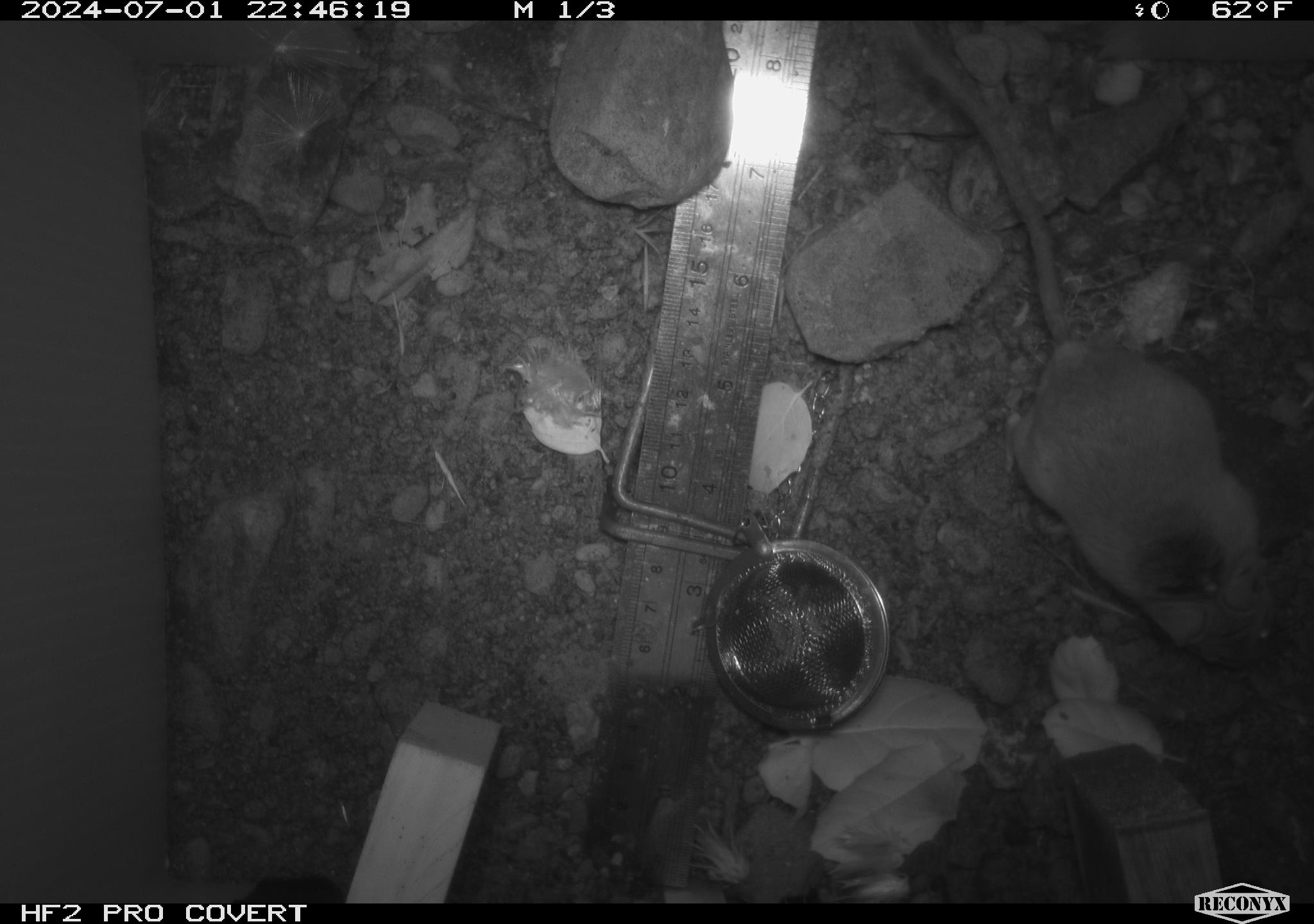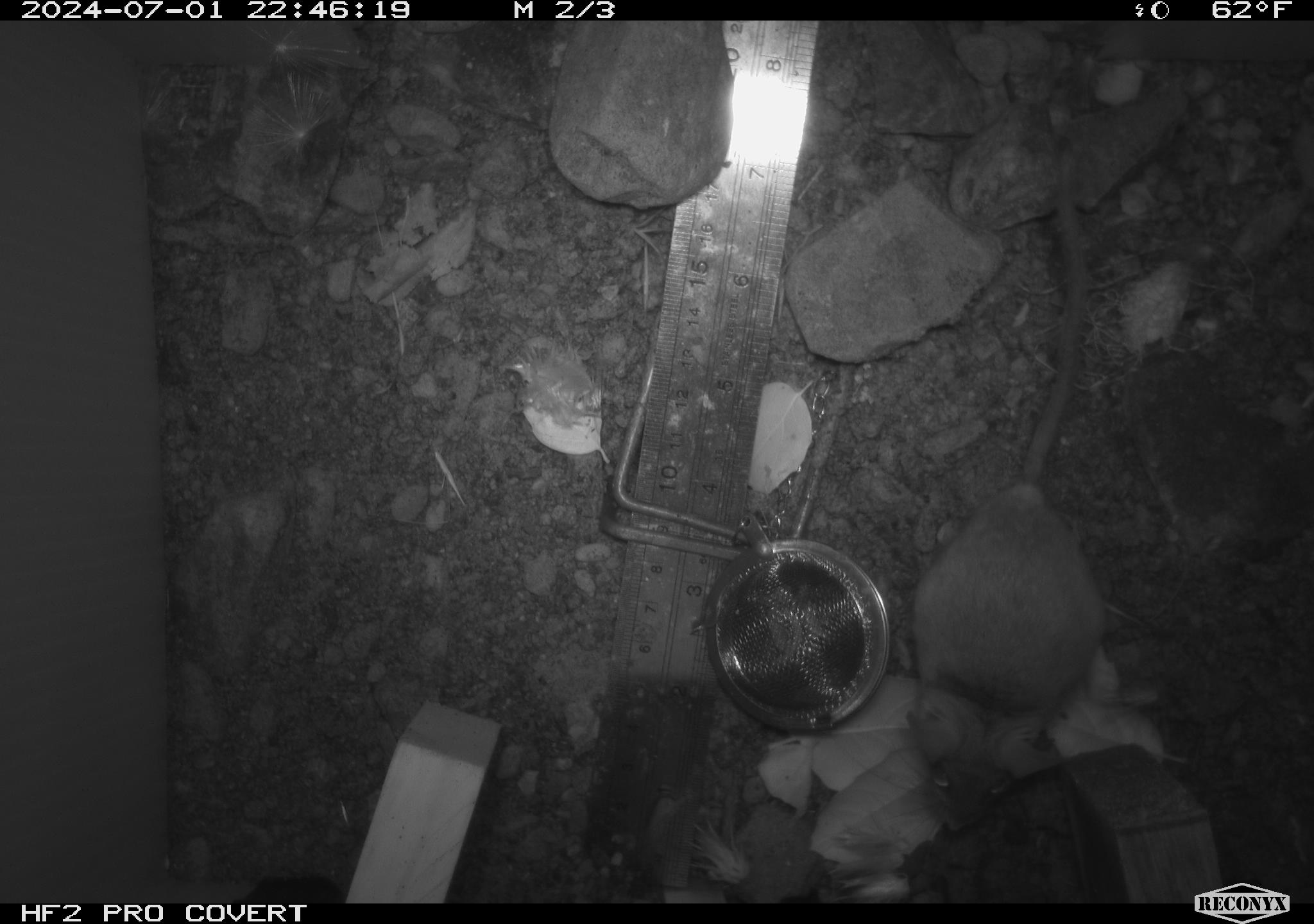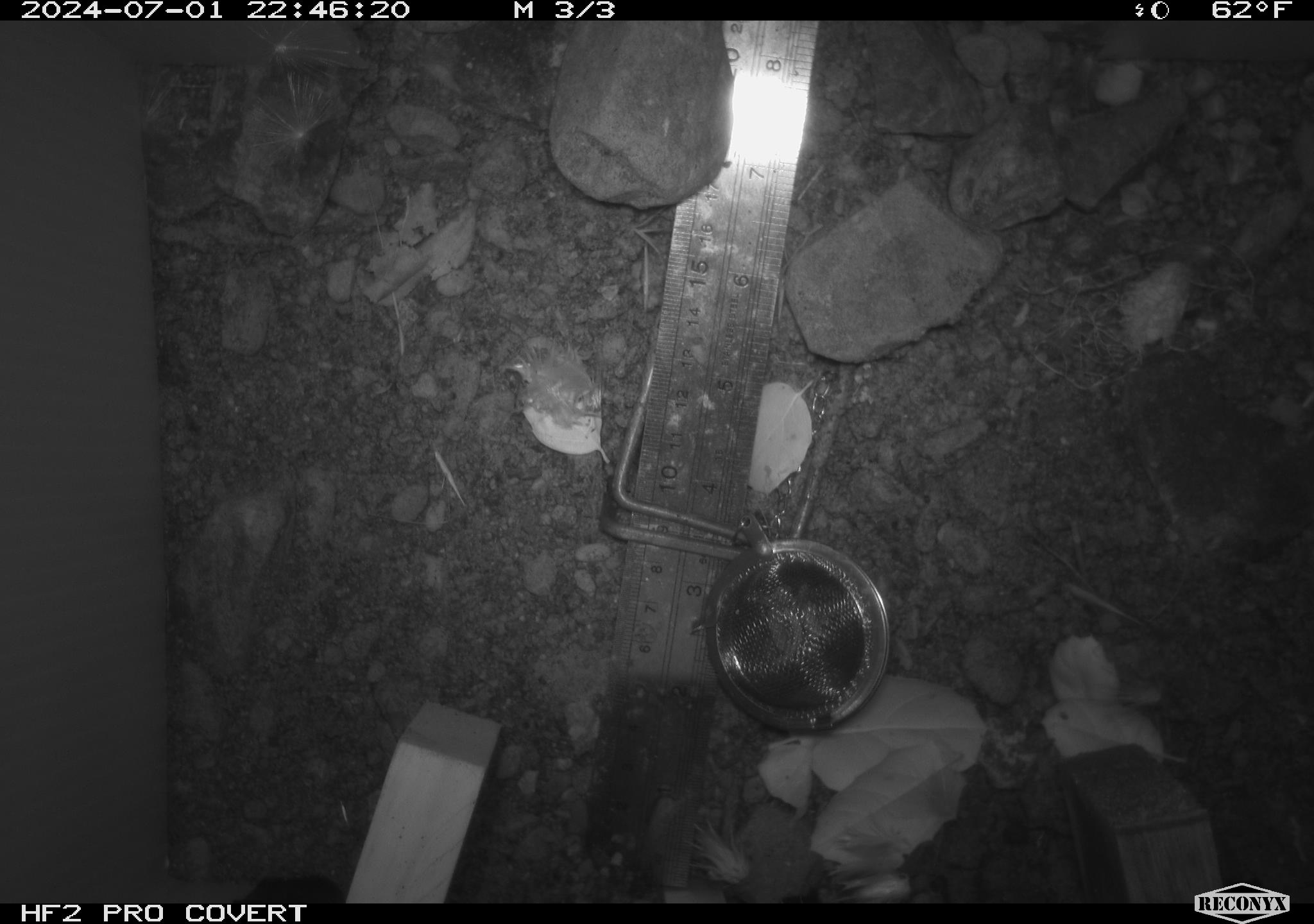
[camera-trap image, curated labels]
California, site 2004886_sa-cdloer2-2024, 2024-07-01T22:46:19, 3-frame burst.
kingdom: Animalia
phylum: Chordata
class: Mammalia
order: Rodentia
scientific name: Rodentia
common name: mouse species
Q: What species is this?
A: Mouse species (Rodentia).